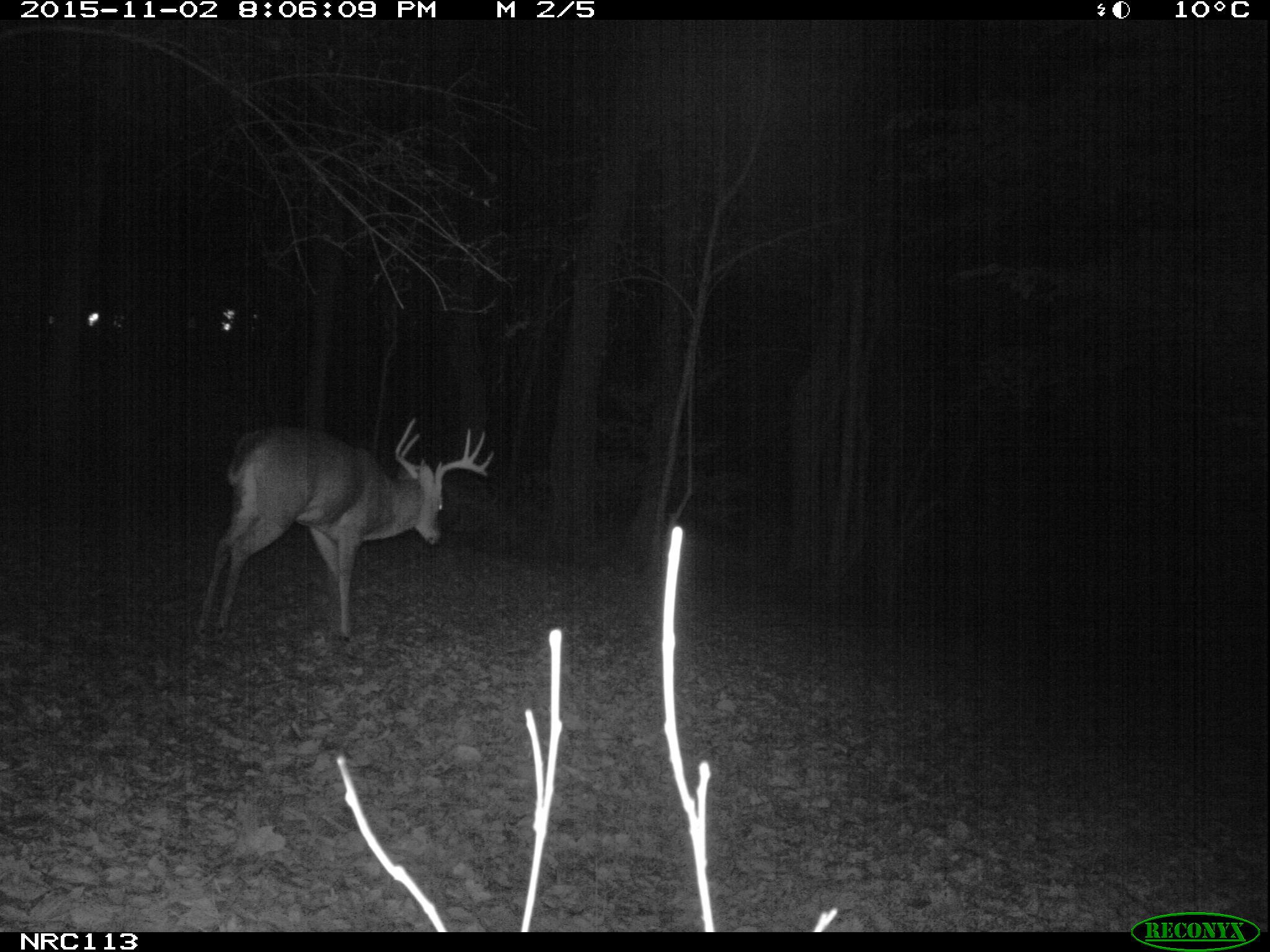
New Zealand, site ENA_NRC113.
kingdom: Animalia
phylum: Chordata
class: Mammalia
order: Artiodactyla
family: Cervidae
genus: Odocoileus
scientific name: Odocoileus virginianus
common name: white-tailed deer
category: white tailed deer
White tailed deer (white-tailed deer) (Odocoileus virginianus).